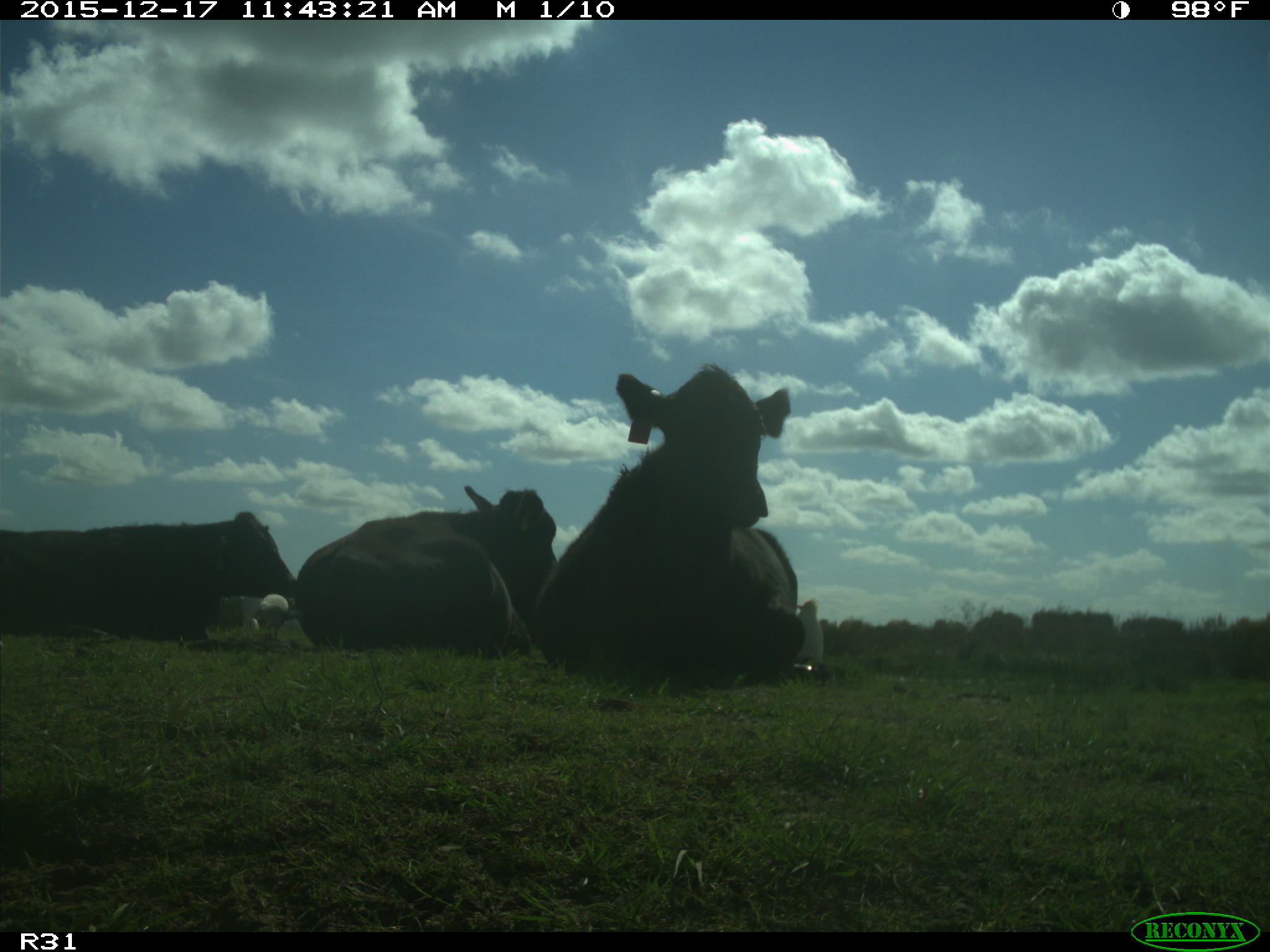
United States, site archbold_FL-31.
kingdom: Animalia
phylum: Chordata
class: Mammalia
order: Artiodactyla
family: Bovidae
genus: Bos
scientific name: Bos taurus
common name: domestic cow